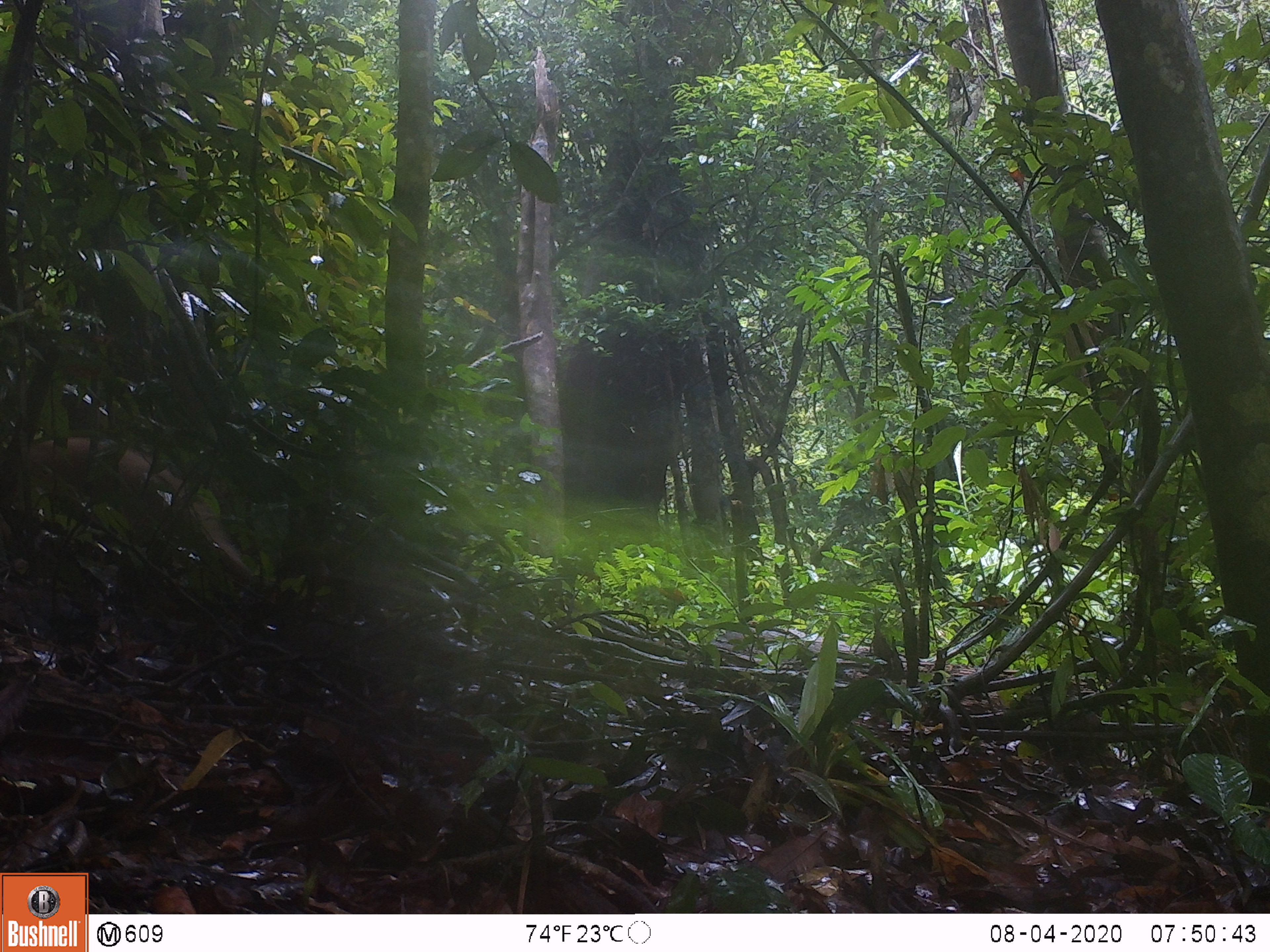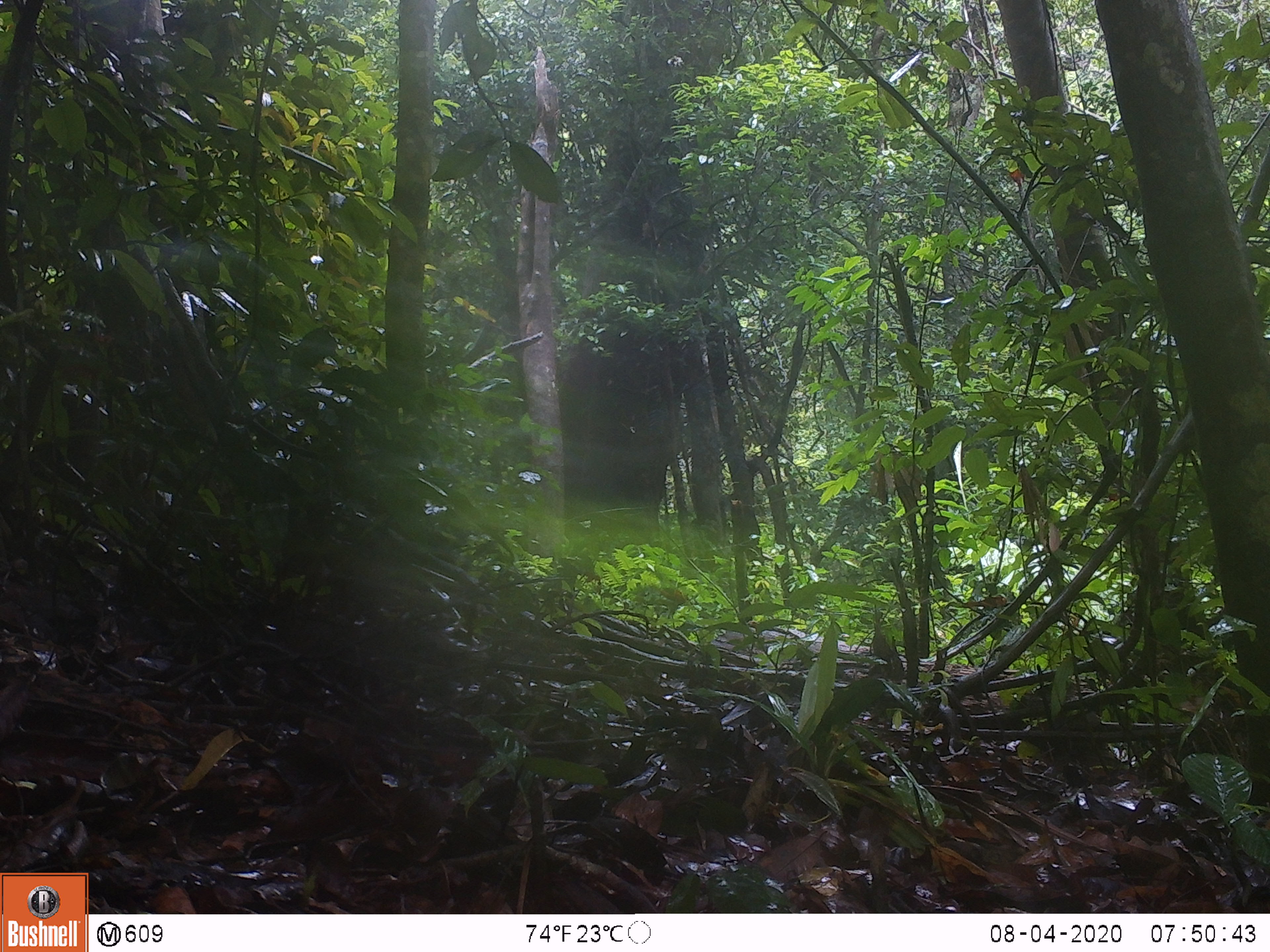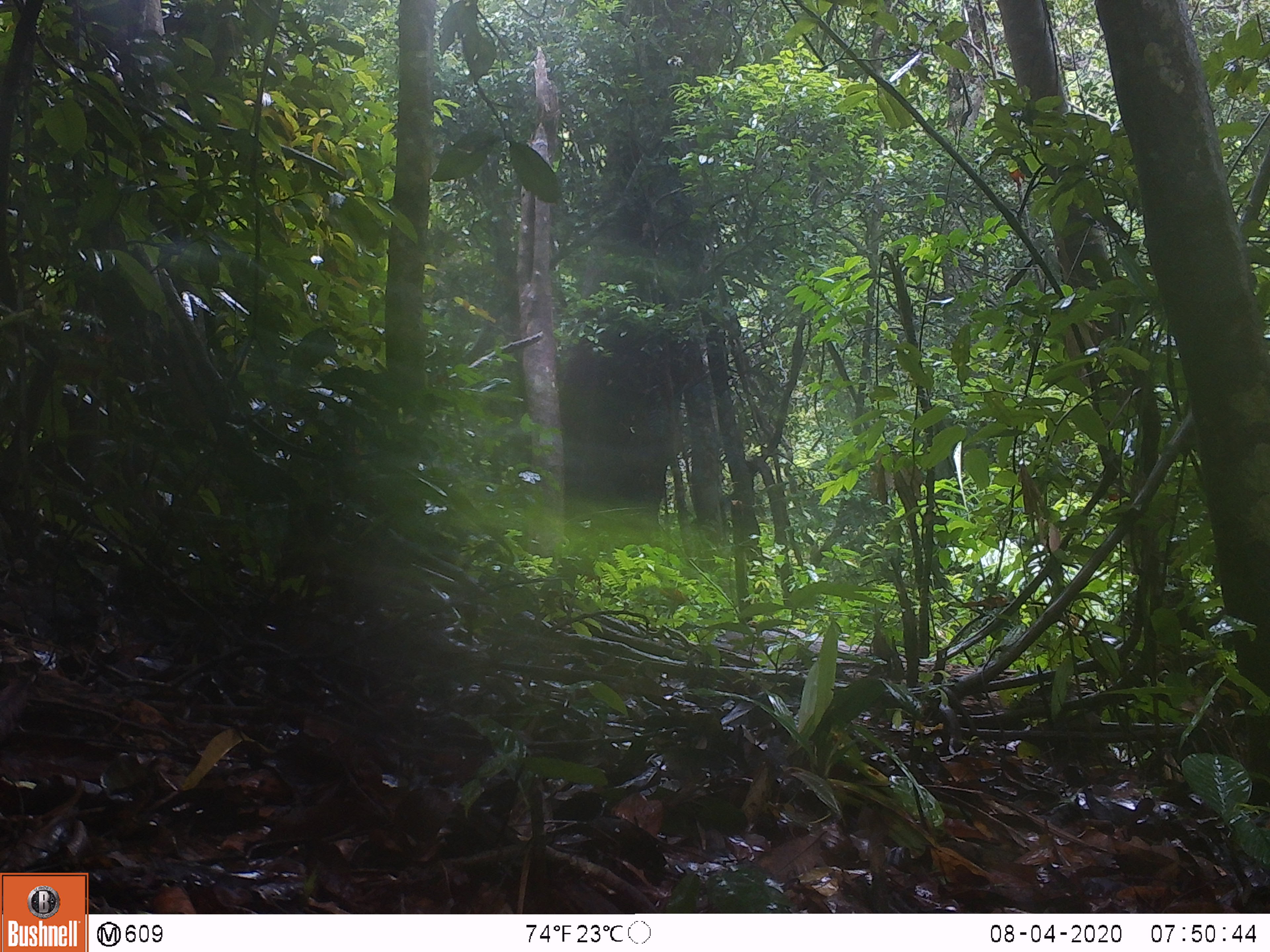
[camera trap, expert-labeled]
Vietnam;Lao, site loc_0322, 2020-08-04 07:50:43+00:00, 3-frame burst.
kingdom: Animalia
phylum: Chordata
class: Mammalia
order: Primates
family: Cercopithecidae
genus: Macaca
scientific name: Macaca nemestrina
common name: pig-tailed macaque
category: pig tailed macaque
Pig tailed macaque (pig-tailed macaque) (Macaca nemestrina). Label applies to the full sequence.